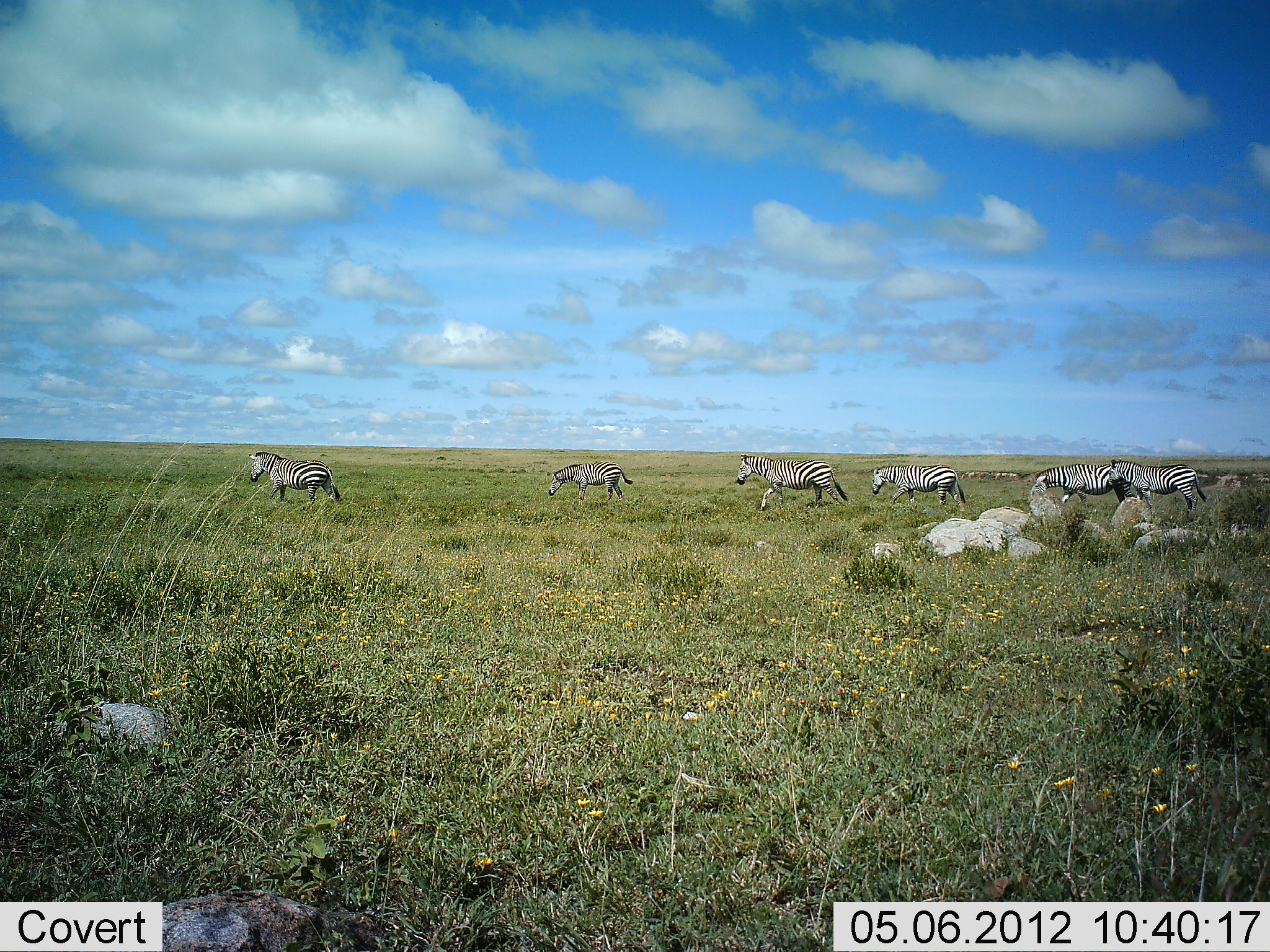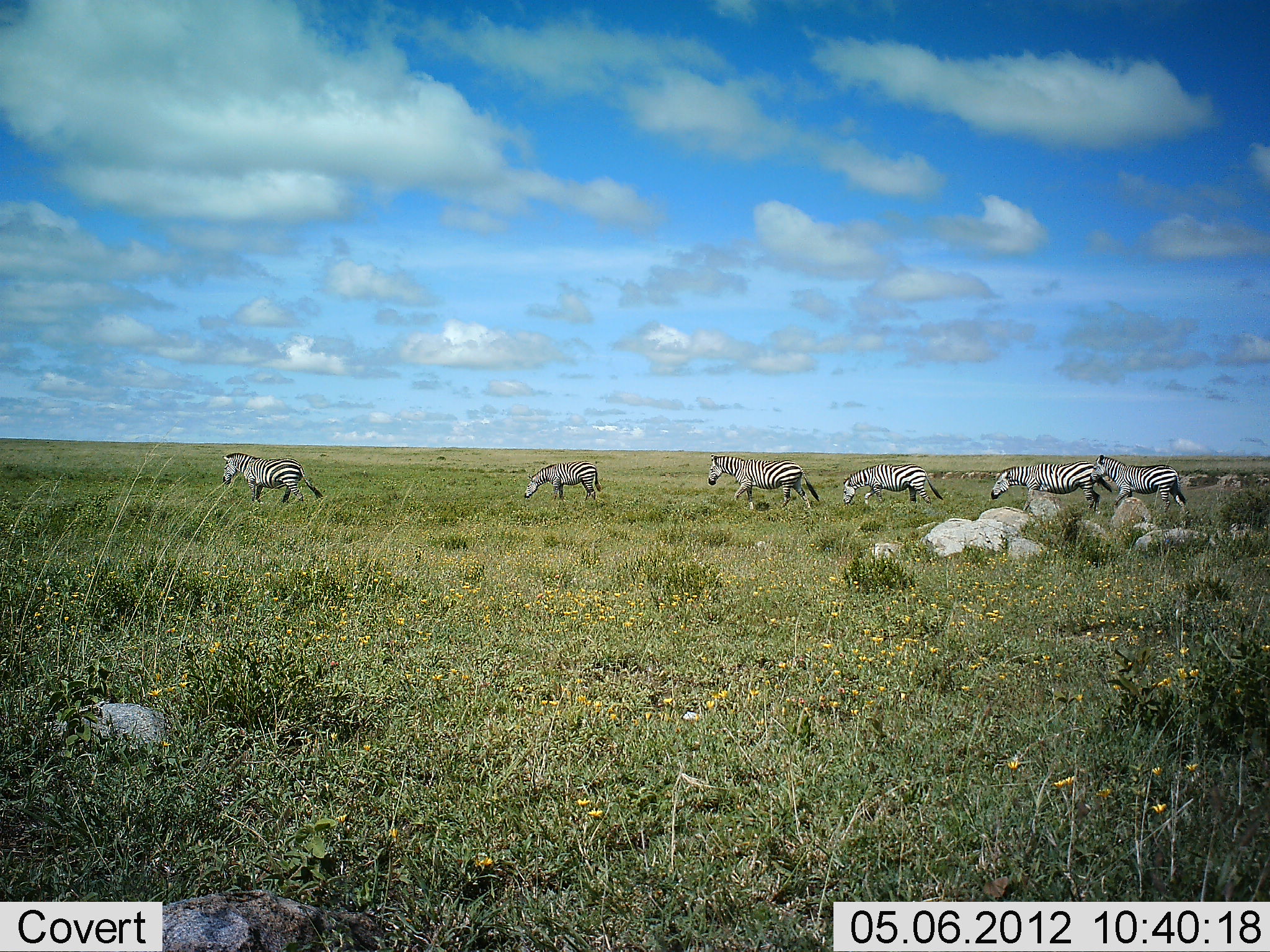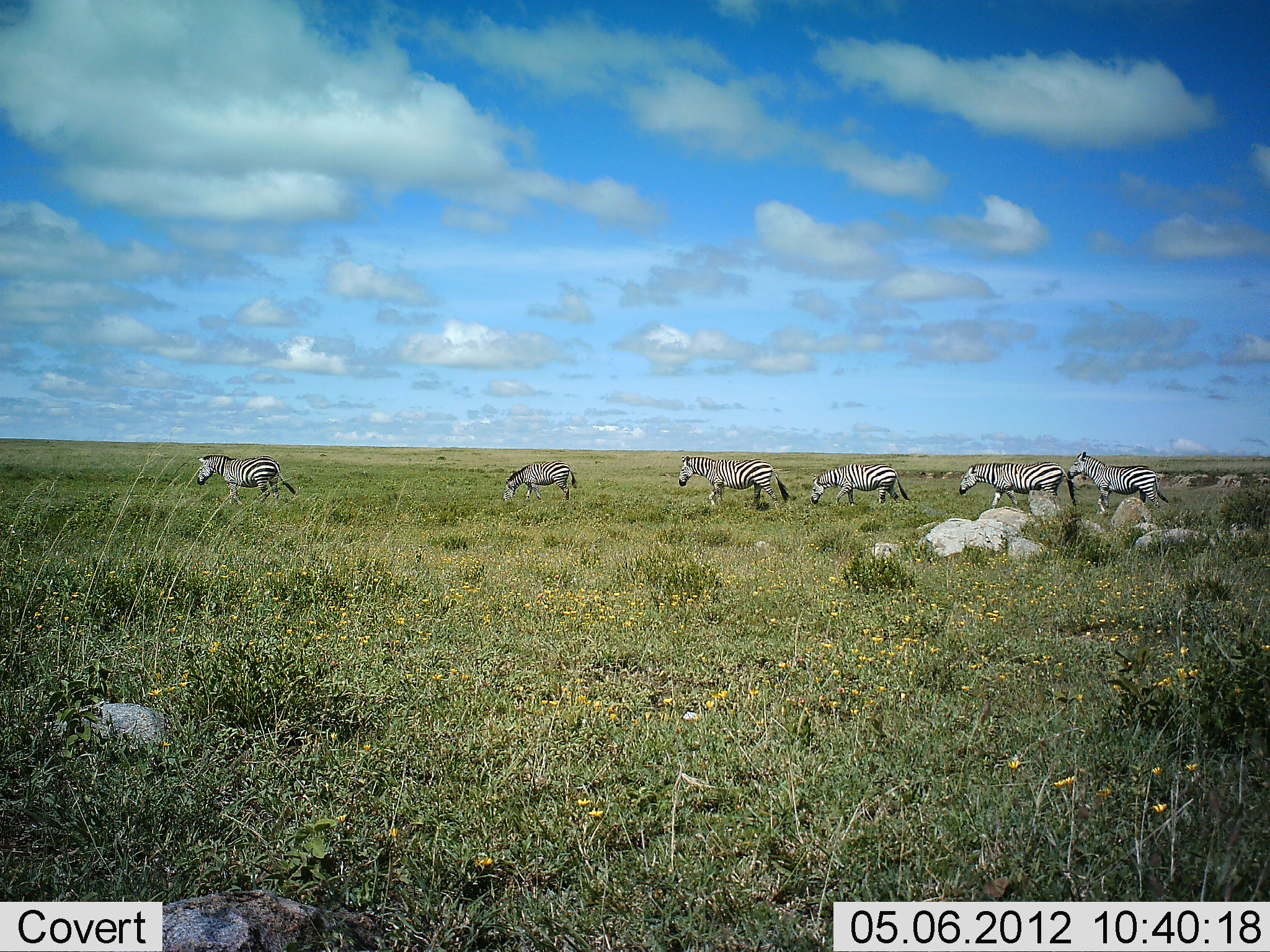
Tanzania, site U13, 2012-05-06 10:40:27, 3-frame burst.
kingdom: Animalia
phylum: Chordata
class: Mammalia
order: Perissodactyla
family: Equidae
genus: Equus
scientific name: Equus quagga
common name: plains zebra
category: zebra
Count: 6.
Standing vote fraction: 0%.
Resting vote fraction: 0%.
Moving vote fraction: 100%.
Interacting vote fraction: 0%.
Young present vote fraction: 0%.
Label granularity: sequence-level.